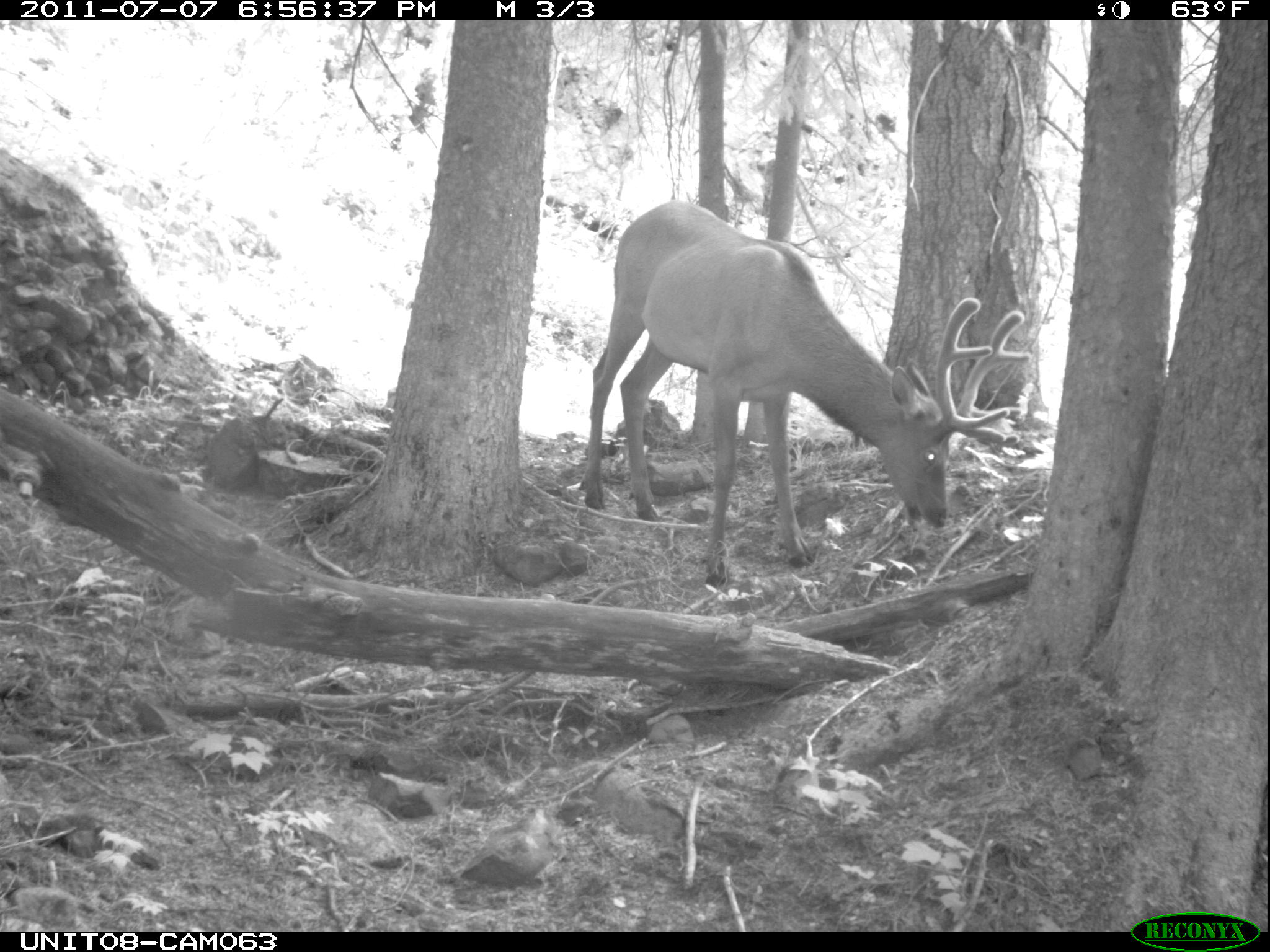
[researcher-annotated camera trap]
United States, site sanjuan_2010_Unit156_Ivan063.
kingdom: Animalia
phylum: Chordata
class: Mammalia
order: Artiodactyla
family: Cervidae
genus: Cervus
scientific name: Cervus elaphus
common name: red deer